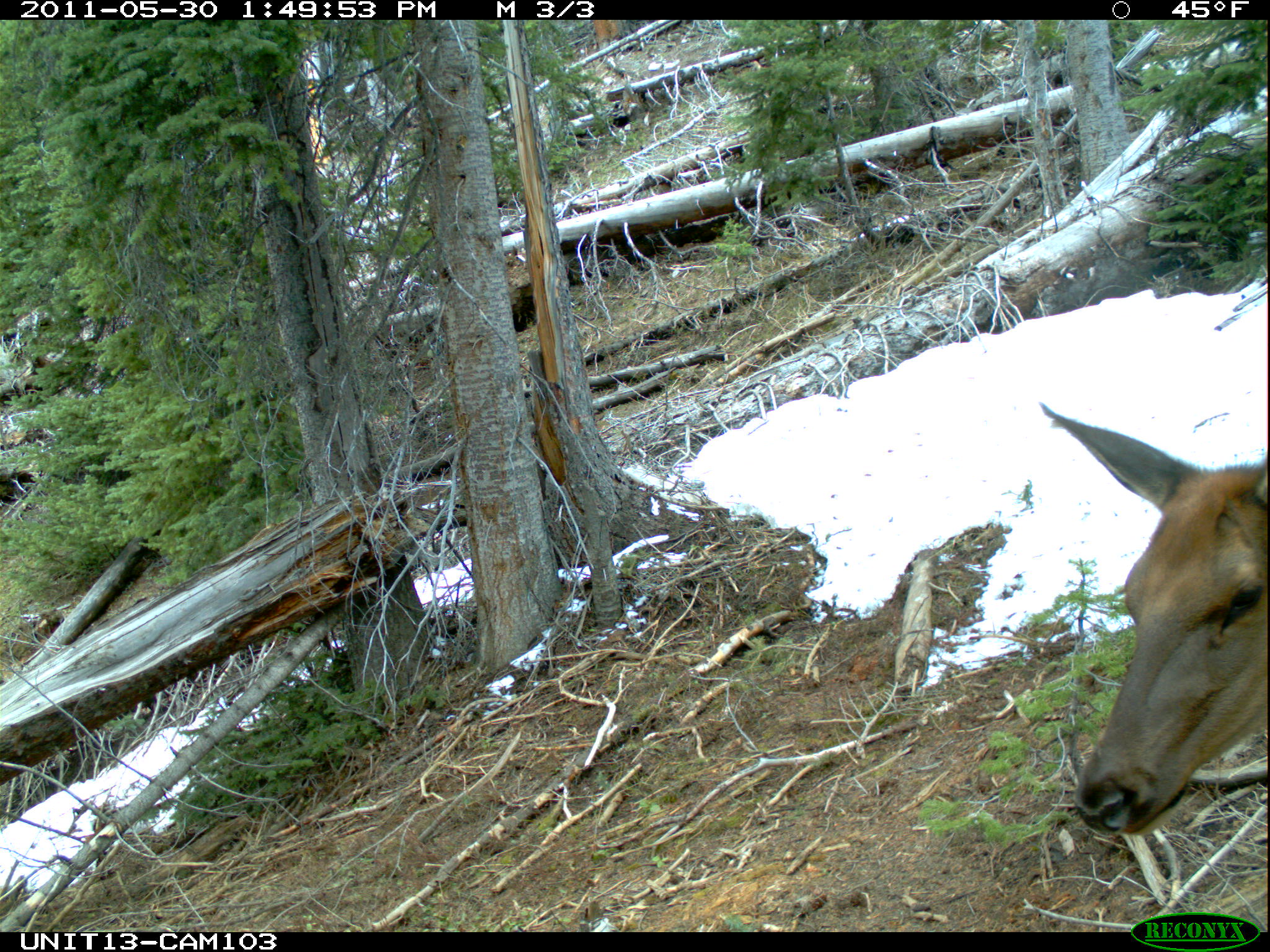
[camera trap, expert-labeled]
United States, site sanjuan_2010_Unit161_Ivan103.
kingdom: Animalia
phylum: Chordata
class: Mammalia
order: Artiodactyla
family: Cervidae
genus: Cervus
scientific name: Cervus elaphus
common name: red deer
Cervus elaphus (red deer).